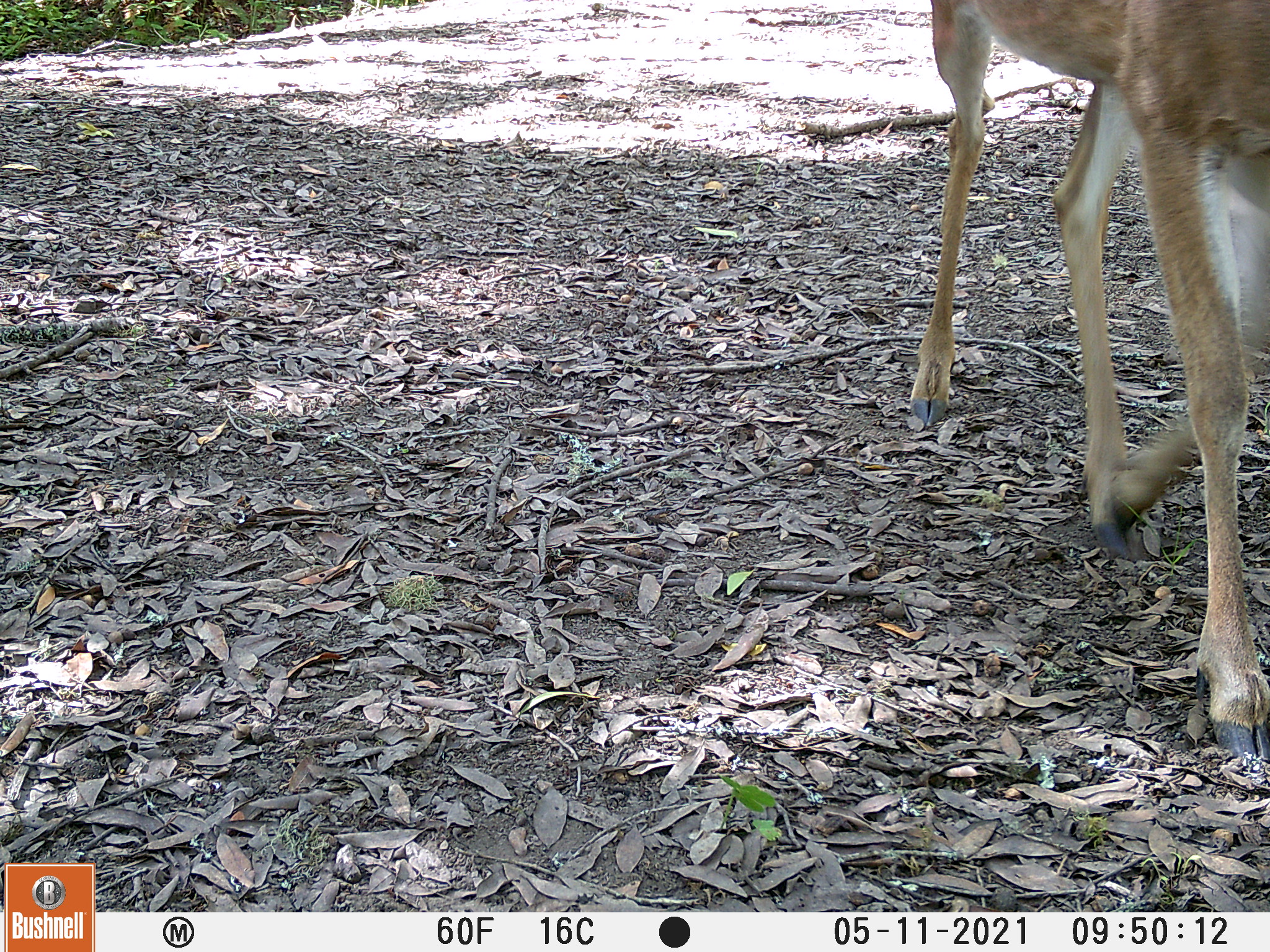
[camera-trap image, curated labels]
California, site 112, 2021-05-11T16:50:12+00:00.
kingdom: Animalia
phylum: Chordata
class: Mammalia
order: Artiodactyla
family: Cervidae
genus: Odocoileus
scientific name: Odocoileus hemionus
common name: mule deer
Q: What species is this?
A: Mule deer (Odocoileus hemionus).